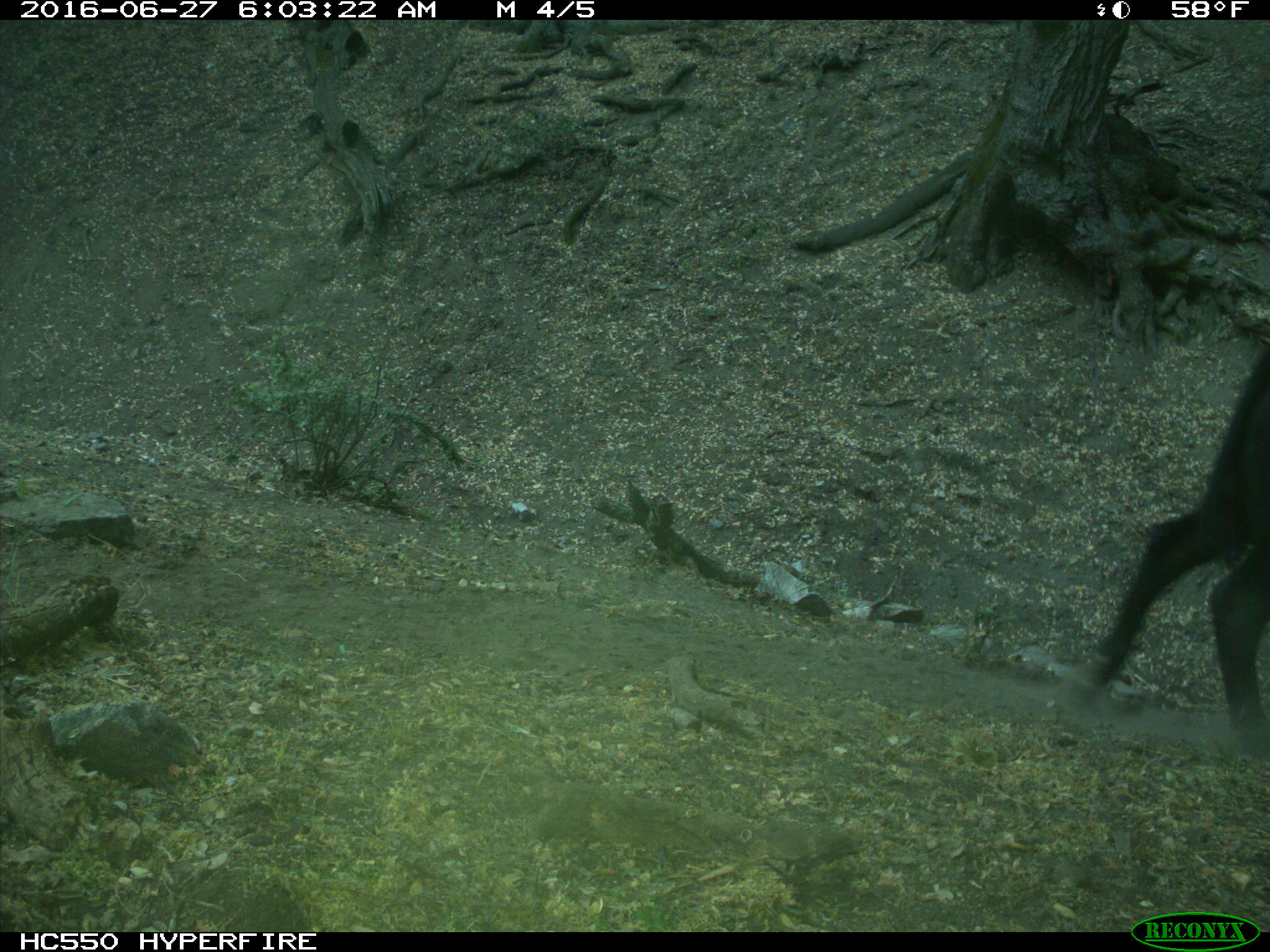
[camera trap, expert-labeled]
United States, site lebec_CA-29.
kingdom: Animalia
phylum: Chordata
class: Mammalia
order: Artiodactyla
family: Bovidae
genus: Bos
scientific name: Bos taurus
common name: domestic cow